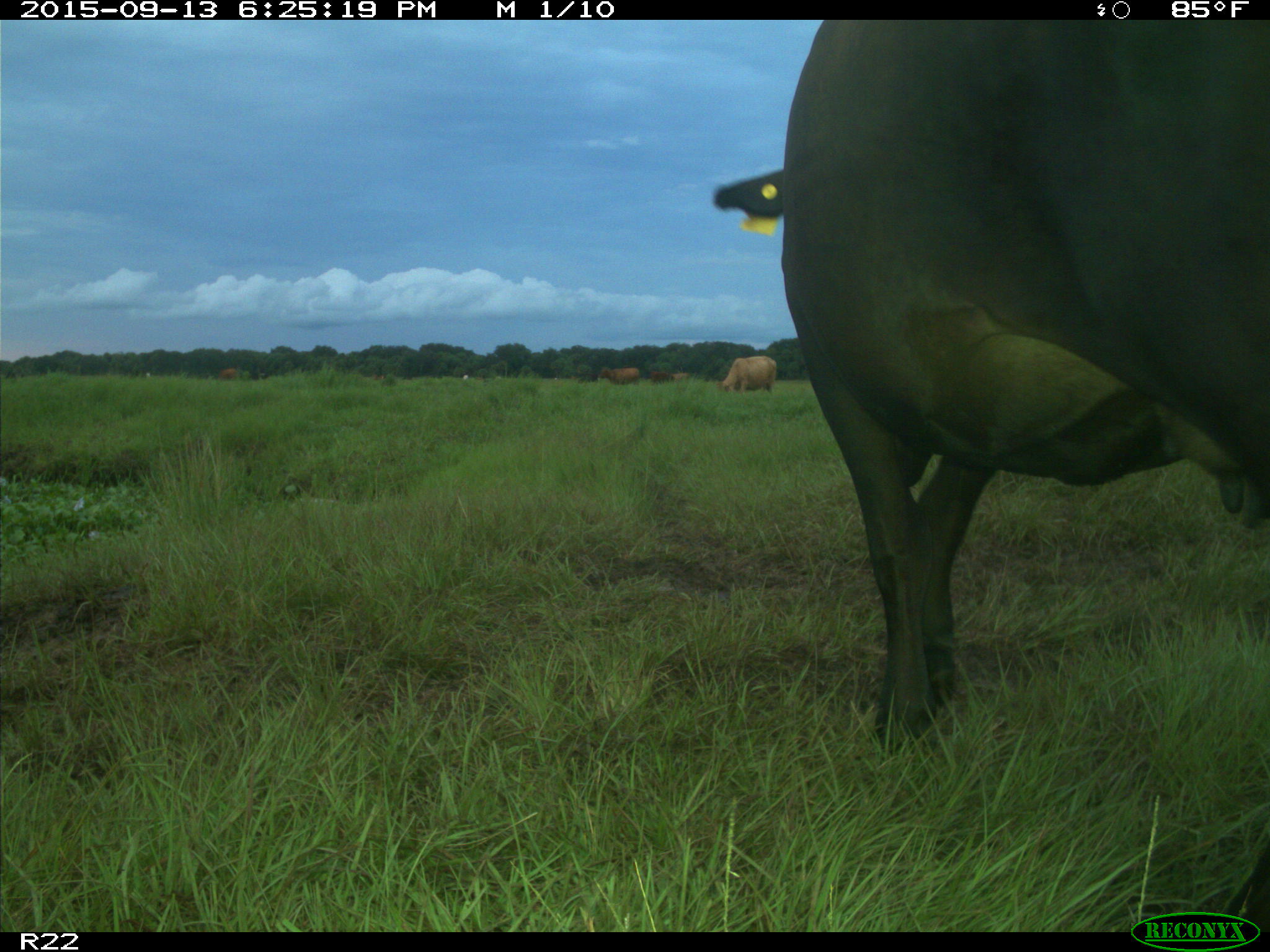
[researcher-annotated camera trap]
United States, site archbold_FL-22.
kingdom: Animalia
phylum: Chordata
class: Mammalia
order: Artiodactyla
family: Bovidae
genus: Bos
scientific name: Bos taurus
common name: domestic cow